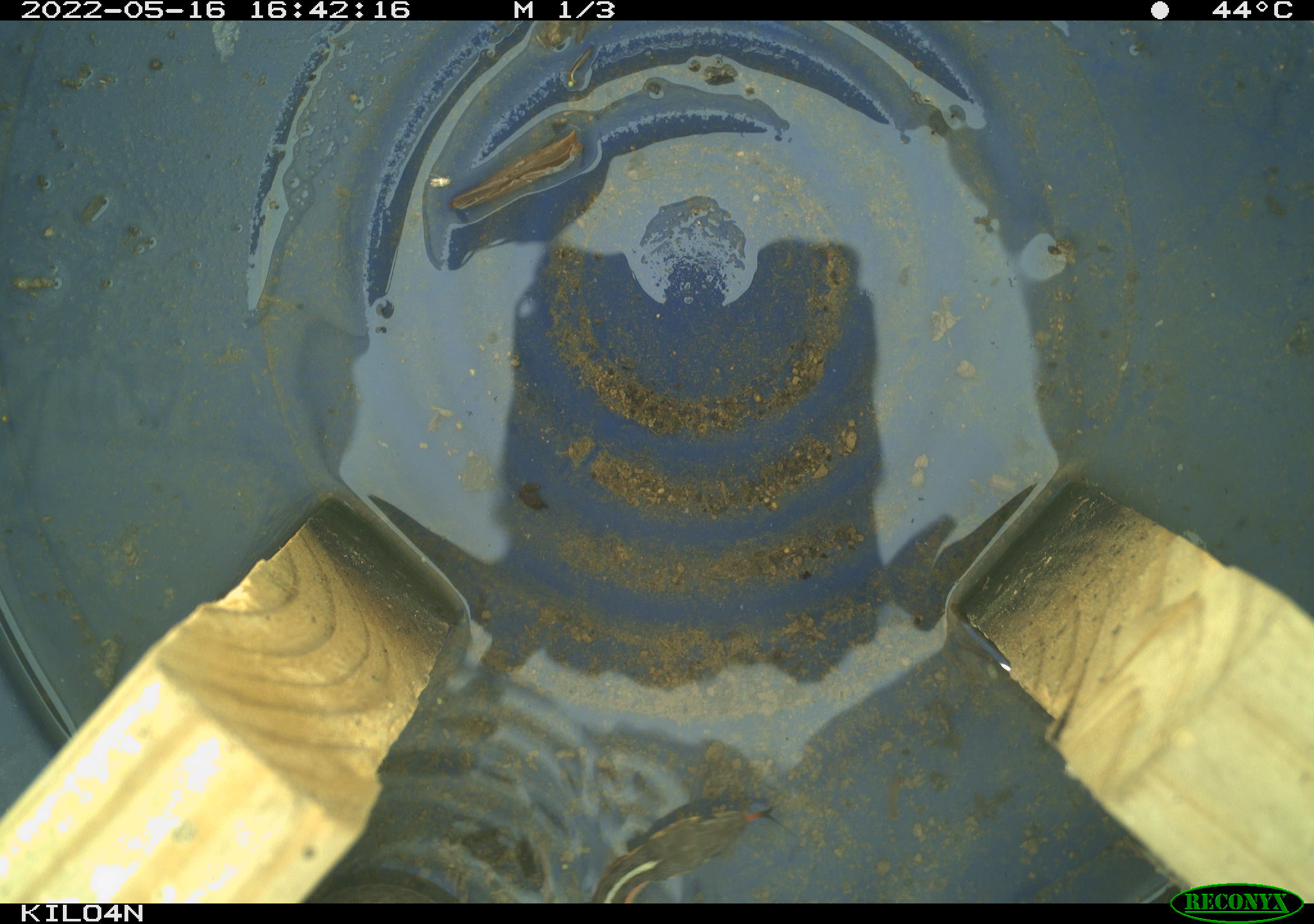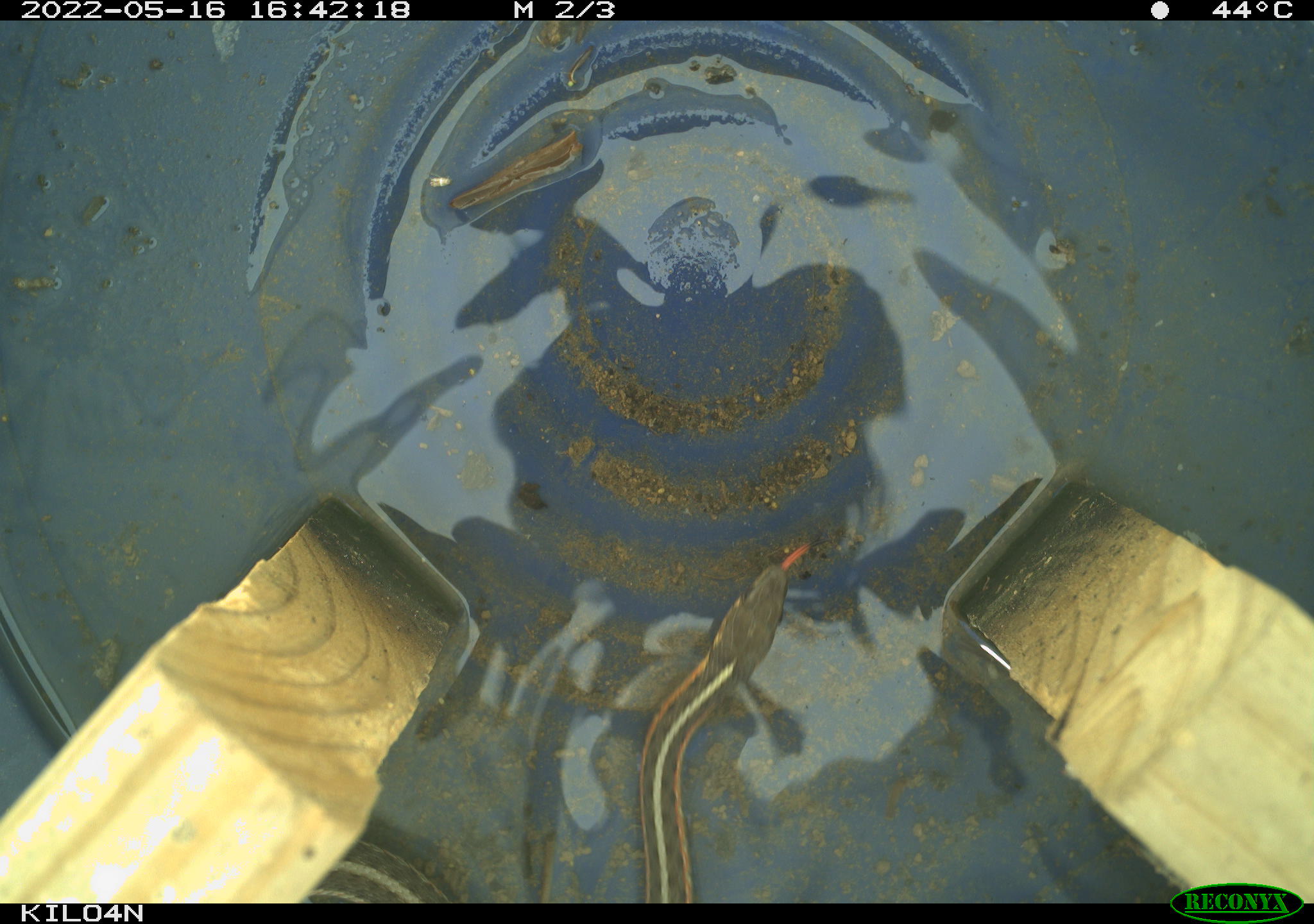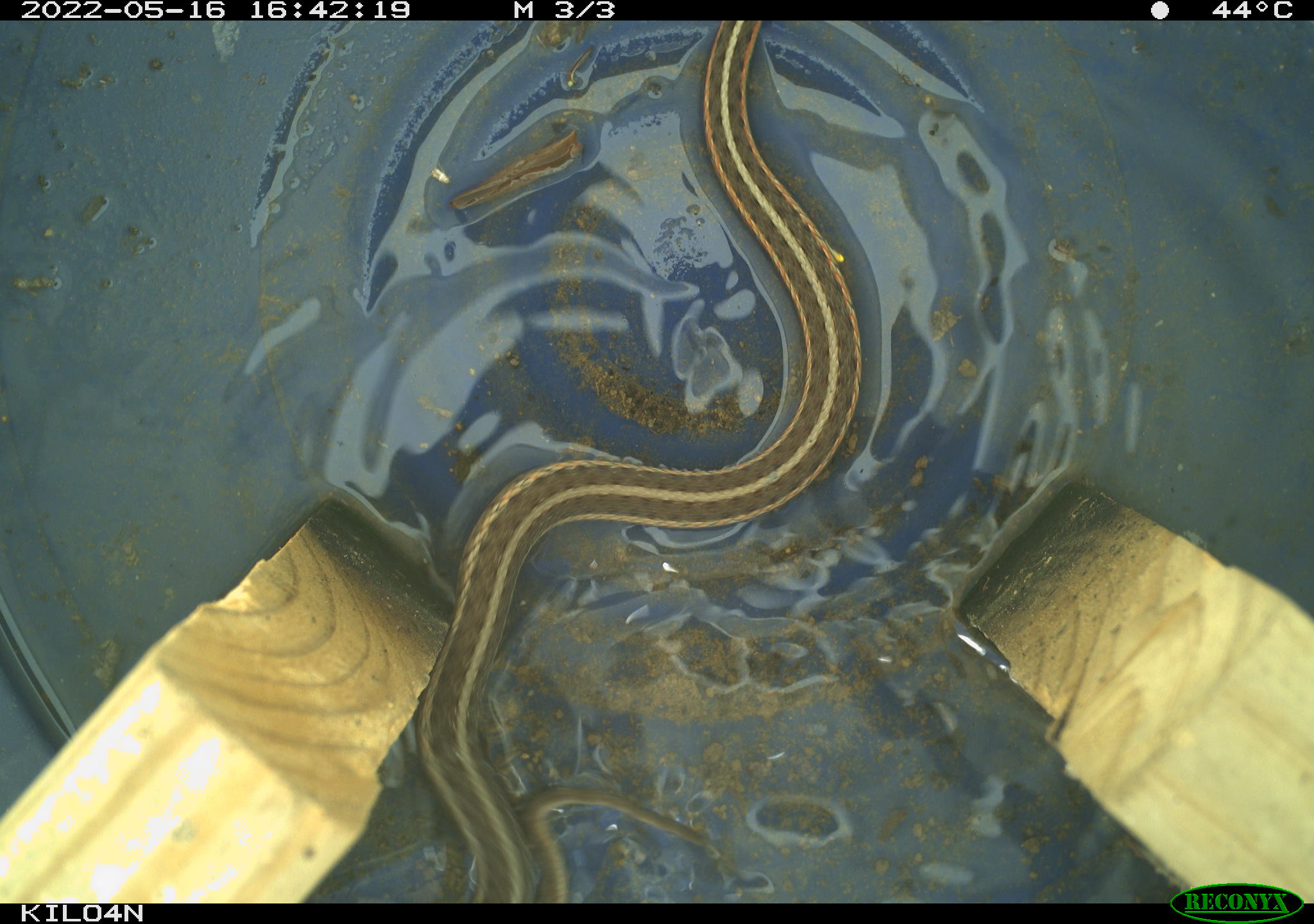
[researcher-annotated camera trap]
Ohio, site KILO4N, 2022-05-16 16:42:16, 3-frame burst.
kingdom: Animalia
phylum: Chordata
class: Reptilia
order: Squamata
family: Colubridae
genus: Thamnophis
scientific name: Thamnophis sirtalis sirtalis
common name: eastern gartersnake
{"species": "eastern gartersnake (Thamnophis sirtalis sirtalis)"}